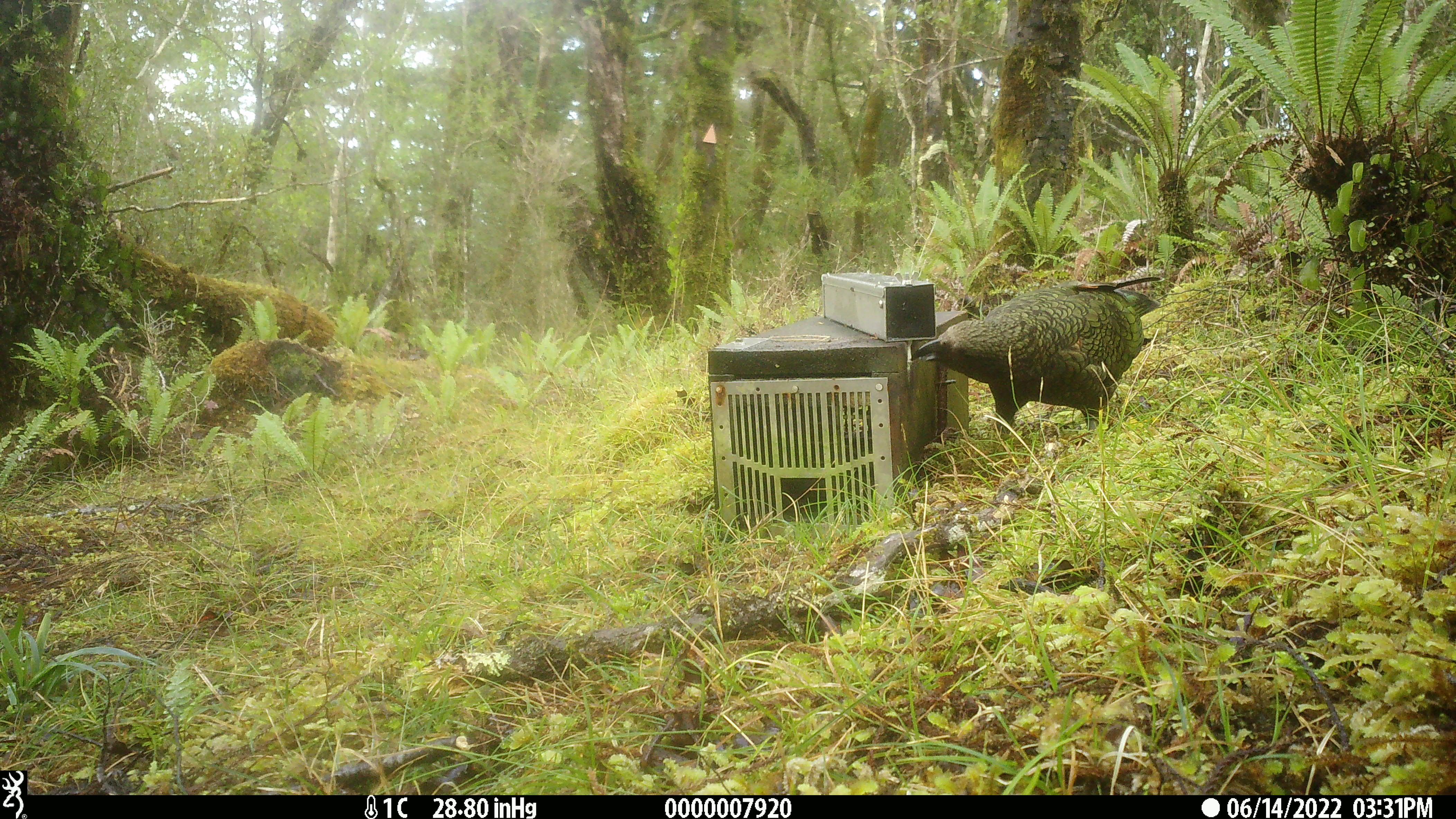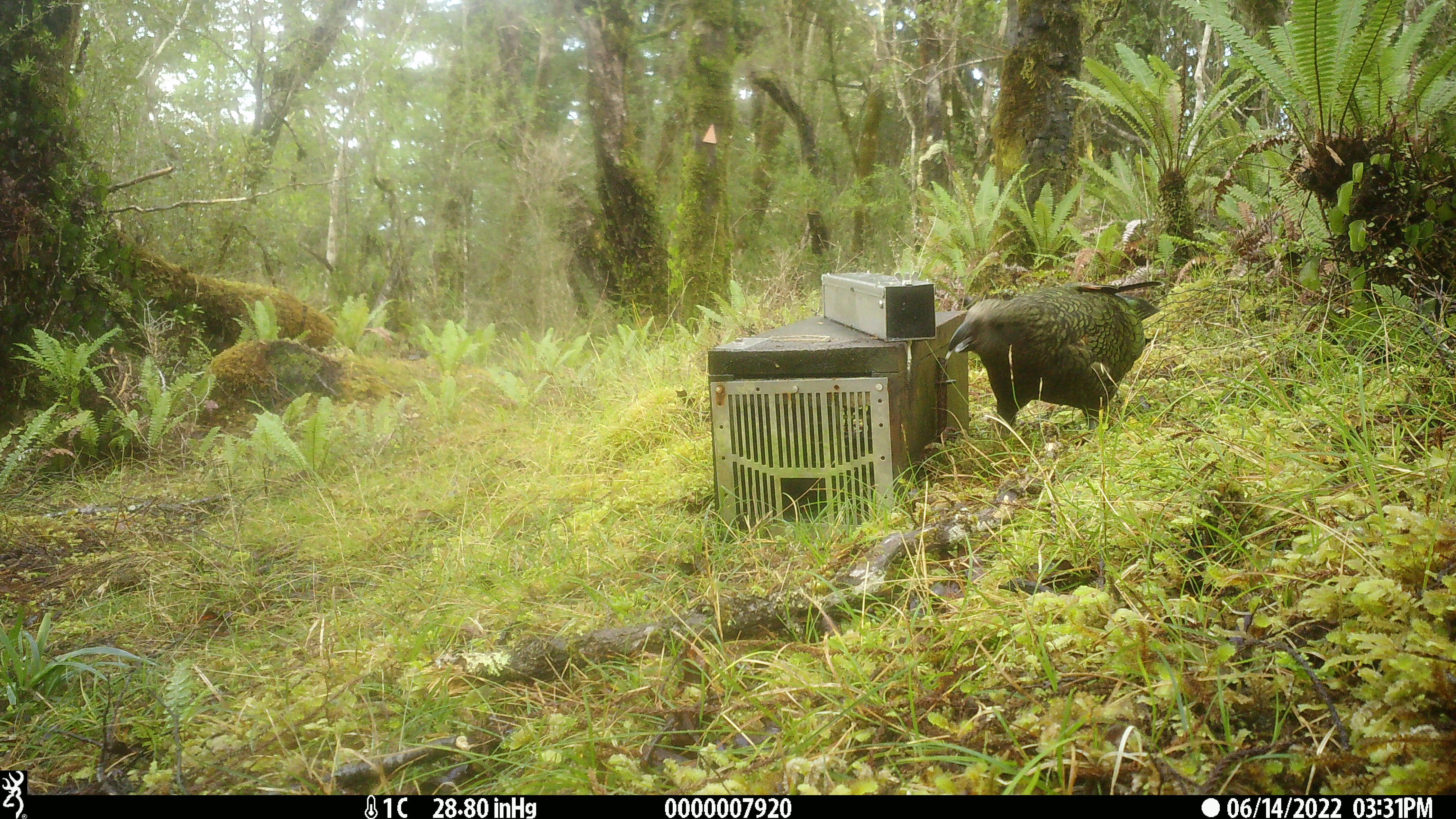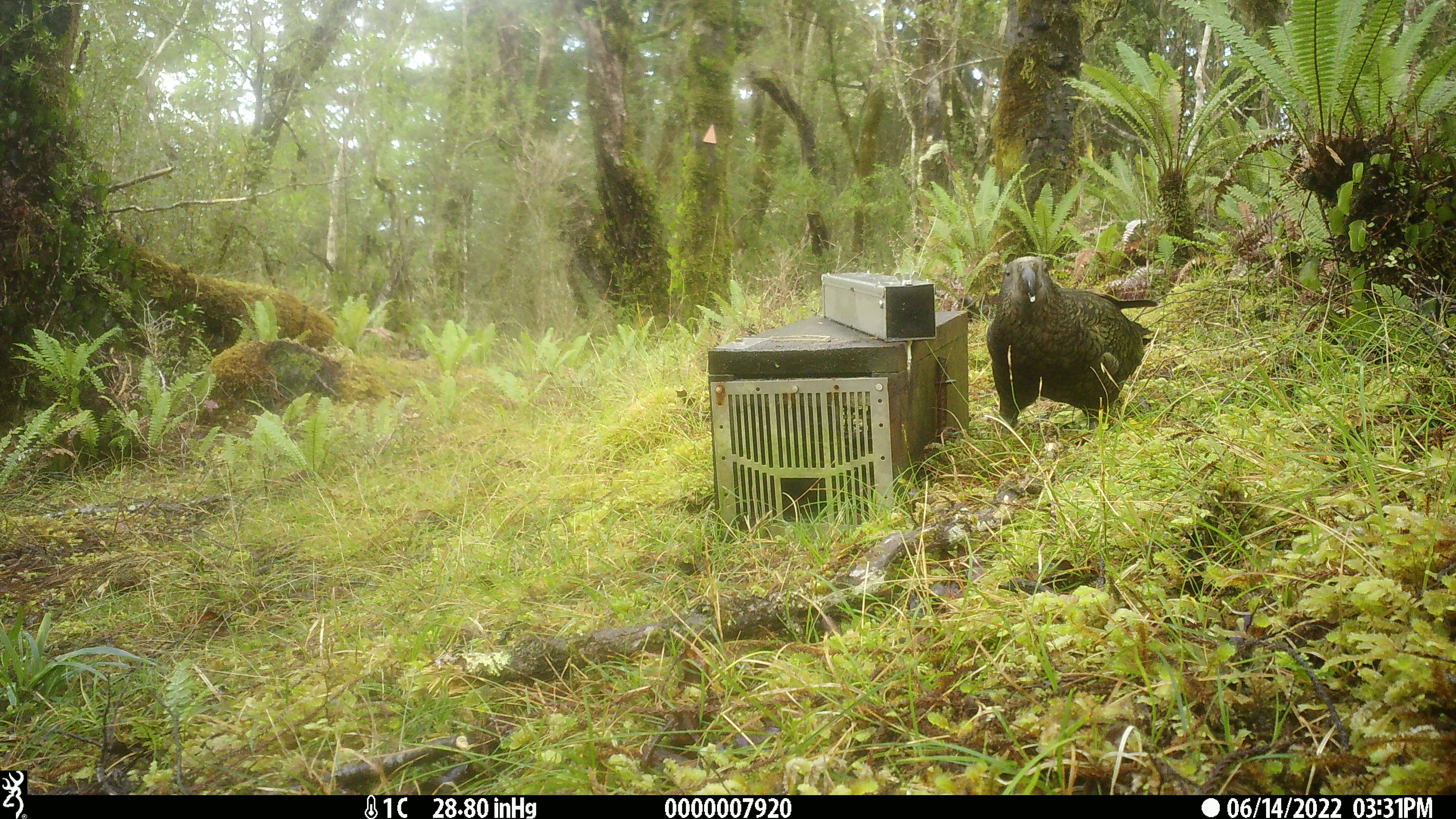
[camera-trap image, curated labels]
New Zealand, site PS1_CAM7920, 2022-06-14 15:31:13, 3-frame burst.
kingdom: Animalia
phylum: Chordata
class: Aves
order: Psittaciformes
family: Strigopidae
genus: Nestor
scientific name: Nestor notabilis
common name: kea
Kea (Nestor notabilis).